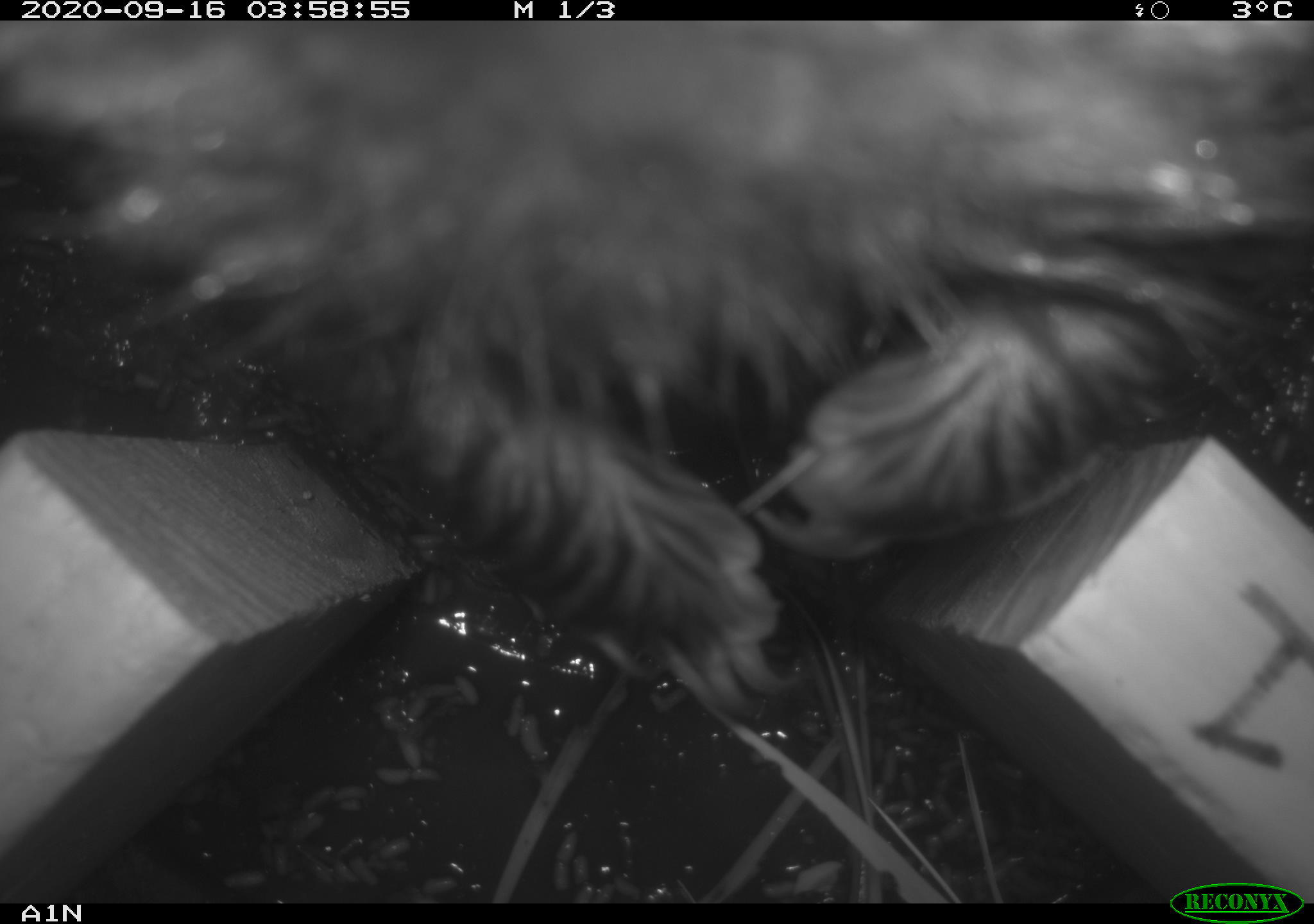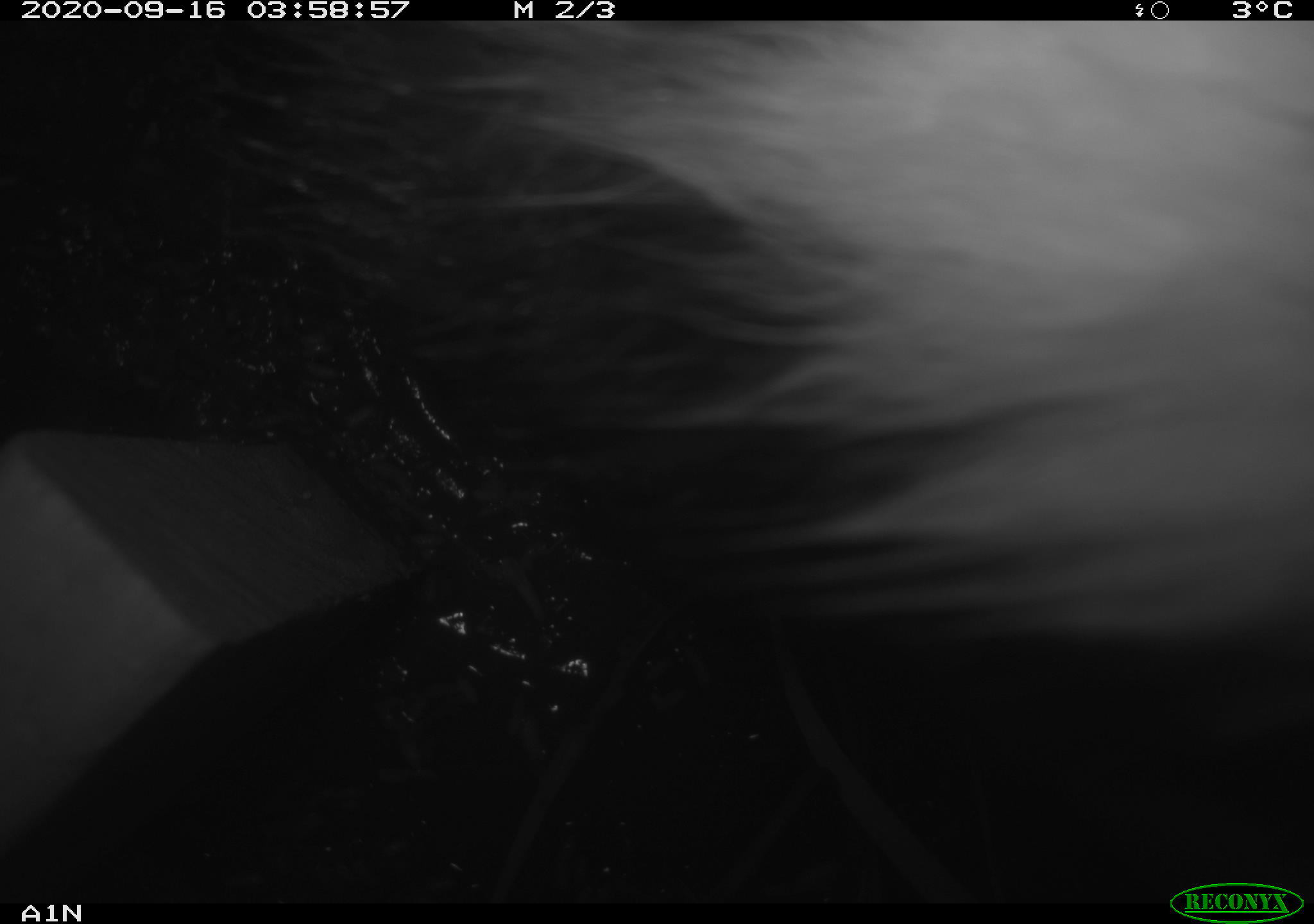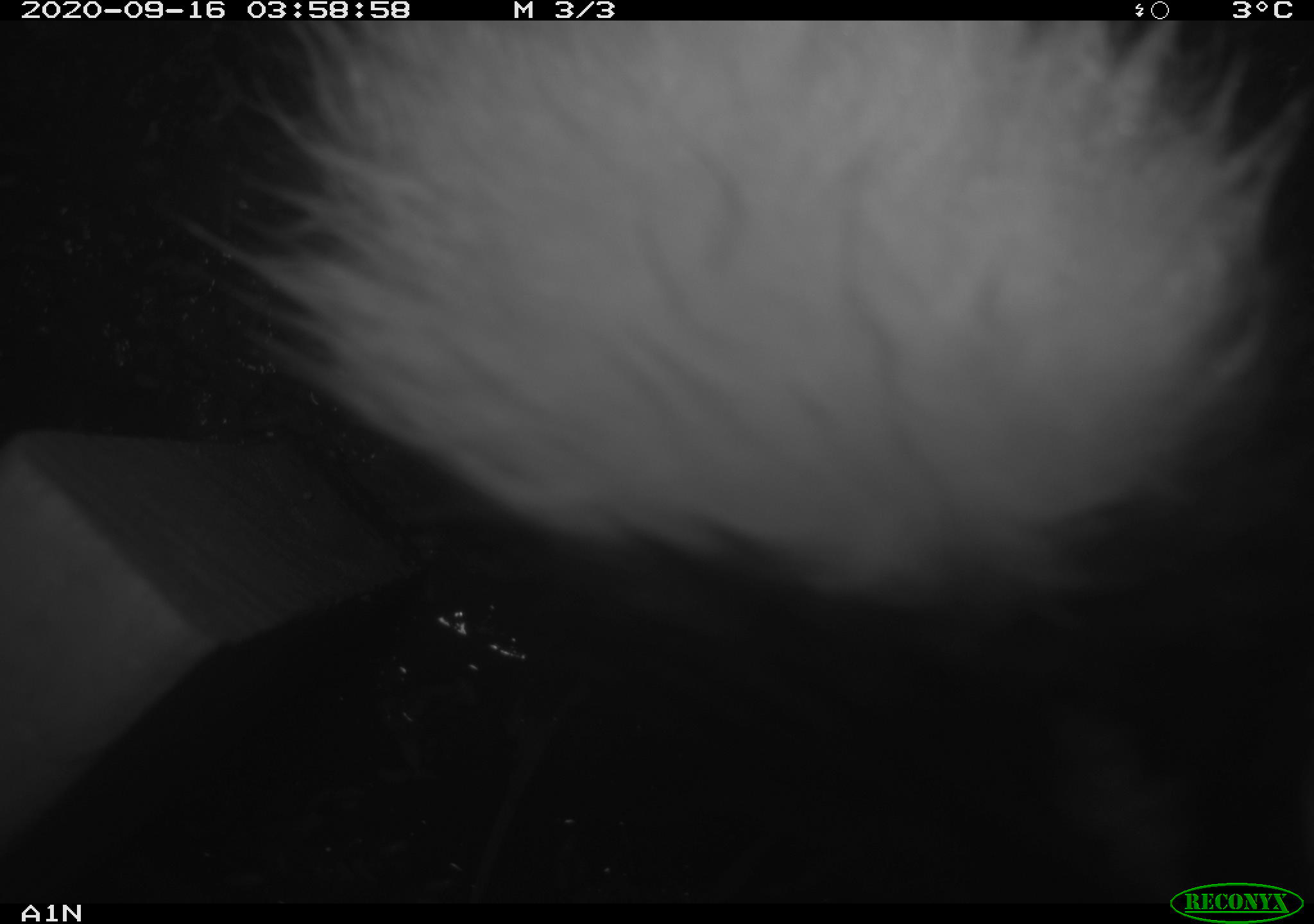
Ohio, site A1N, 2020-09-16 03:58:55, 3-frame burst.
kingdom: Animalia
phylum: Chordata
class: Mammalia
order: Carnivora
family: Mephitidae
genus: Mephitis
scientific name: Mephitis mephitis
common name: striped skunk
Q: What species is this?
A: Striped skunk (Mephitis mephitis).